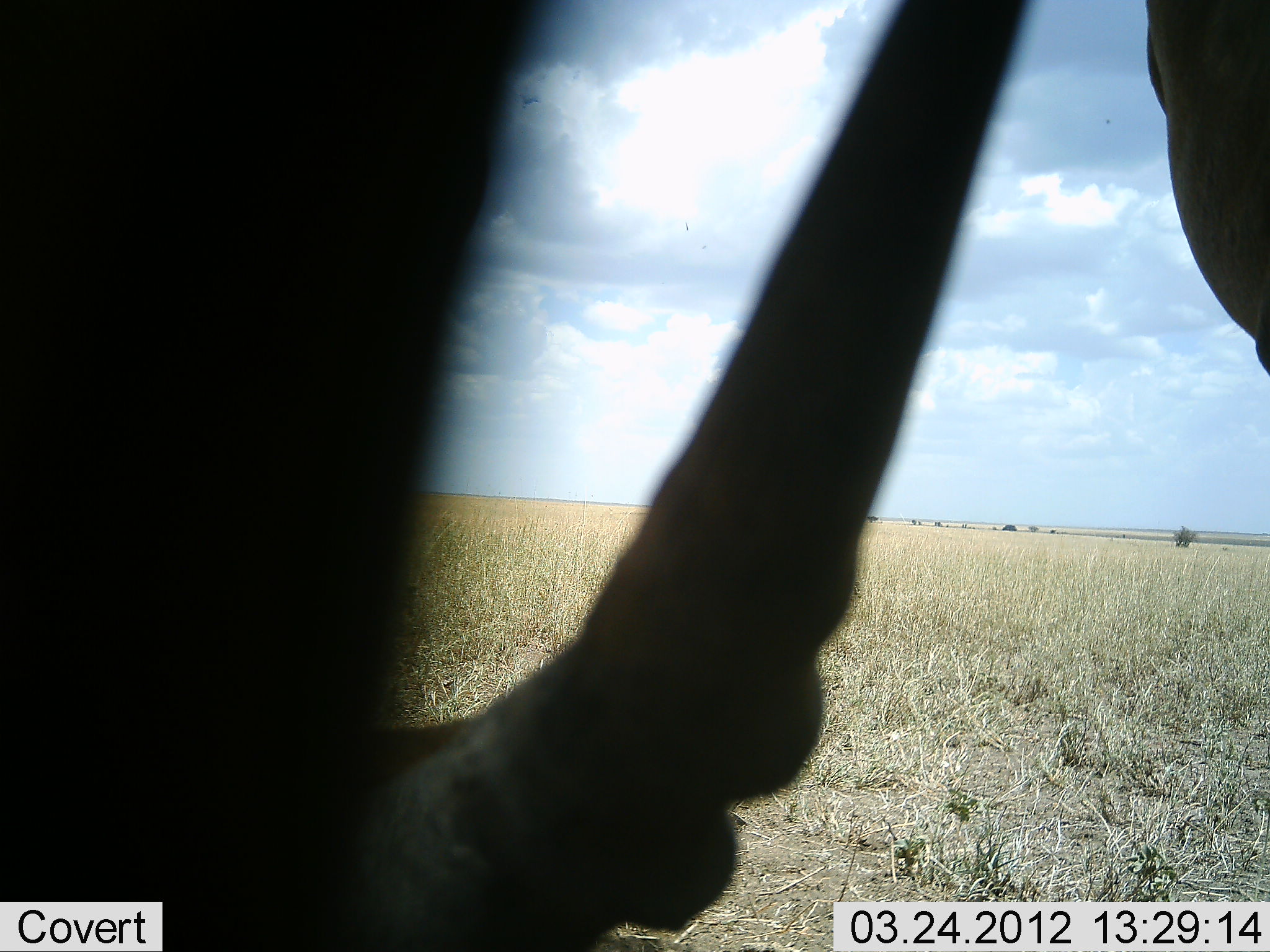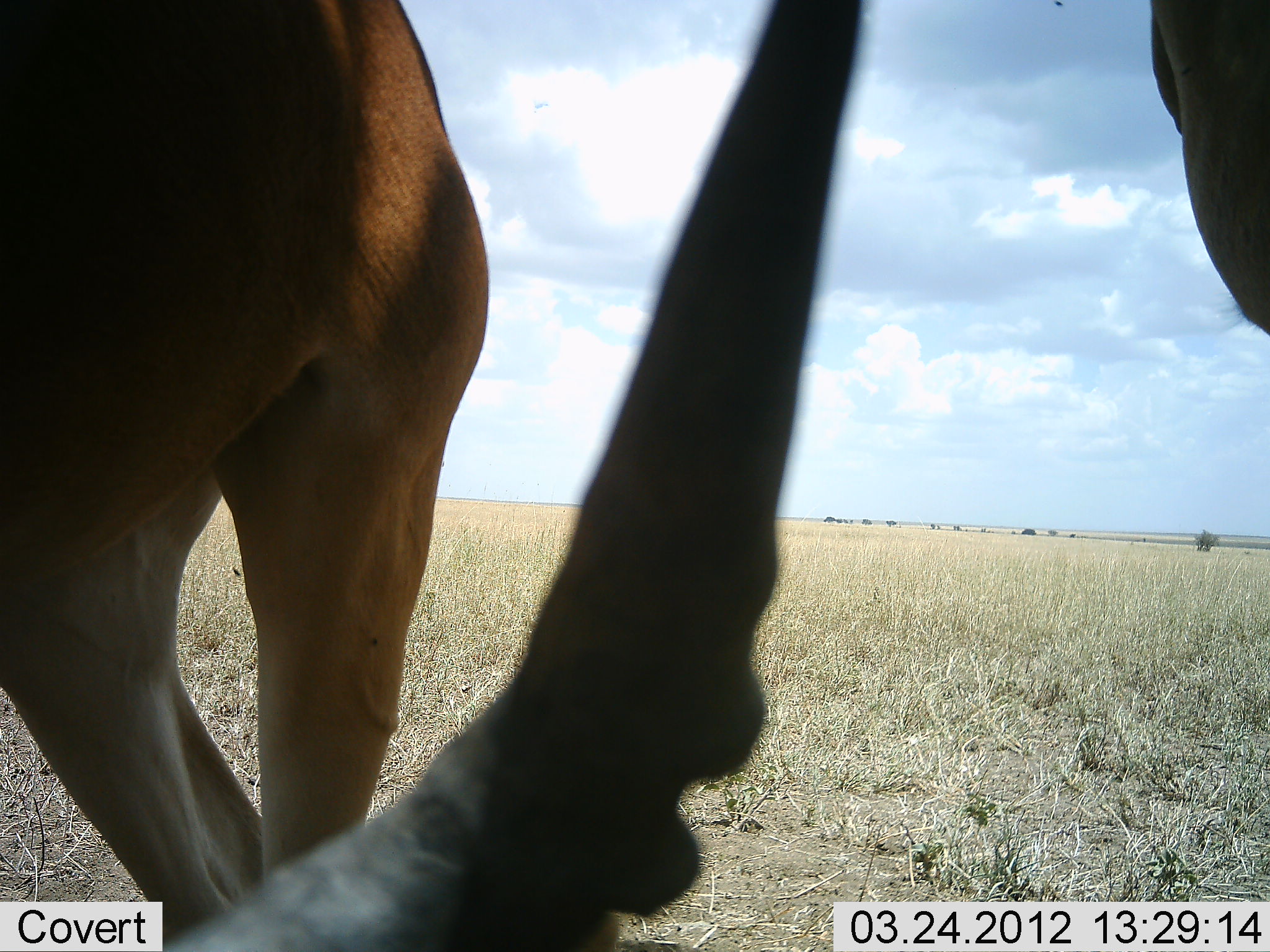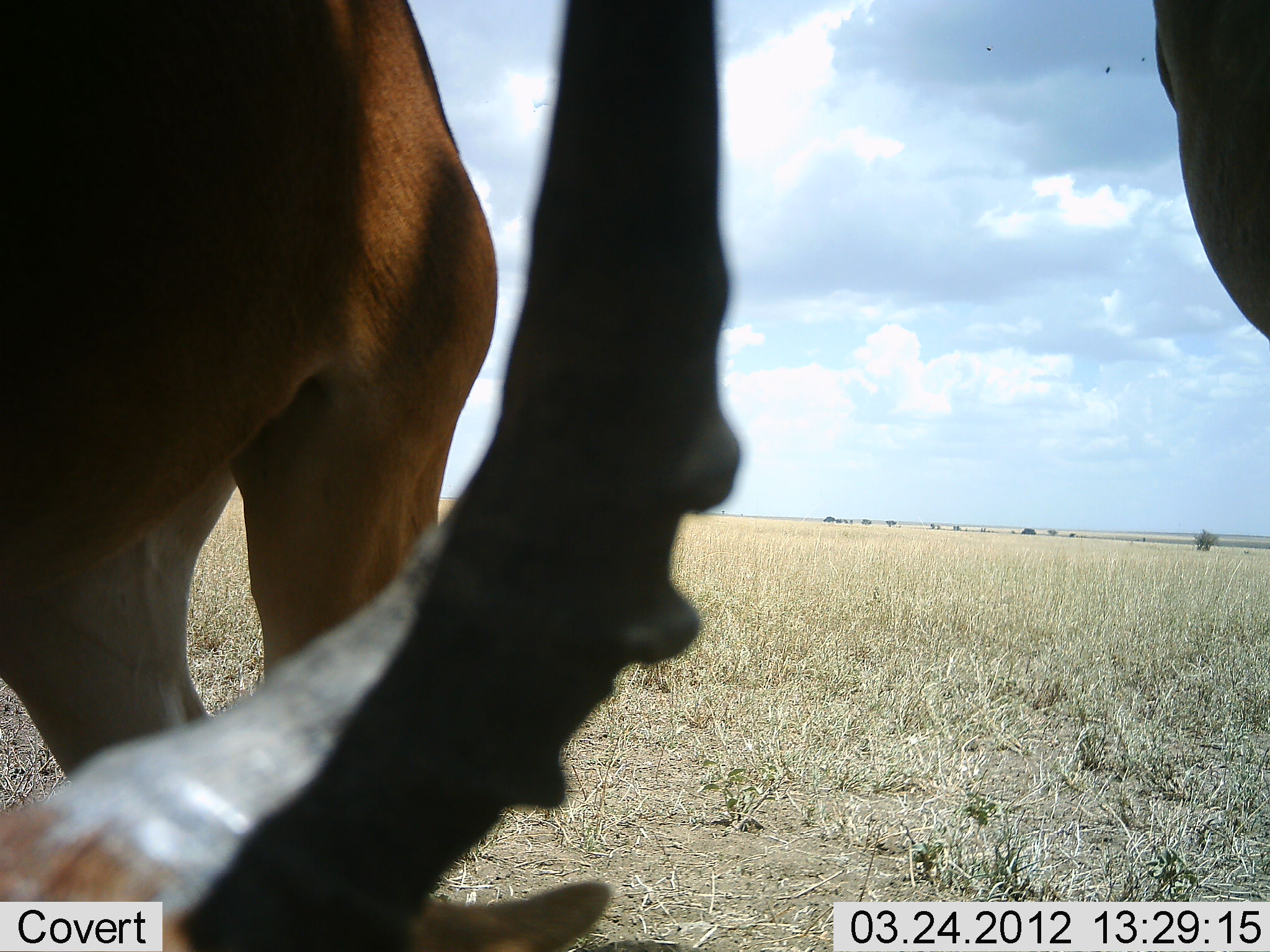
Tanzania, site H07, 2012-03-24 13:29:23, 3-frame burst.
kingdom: Animalia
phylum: Chordata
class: Mammalia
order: Artiodactyla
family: Bovidae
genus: Alcelaphus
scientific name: Alcelaphus buselaphus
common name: hartebeest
Hartebeest (Alcelaphus buselaphus), count 2. Behavior (volunteer vote fractions): standing 75%, resting 42%, moving 0%, interacting 0%. Young present (vote fraction): 0%. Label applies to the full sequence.